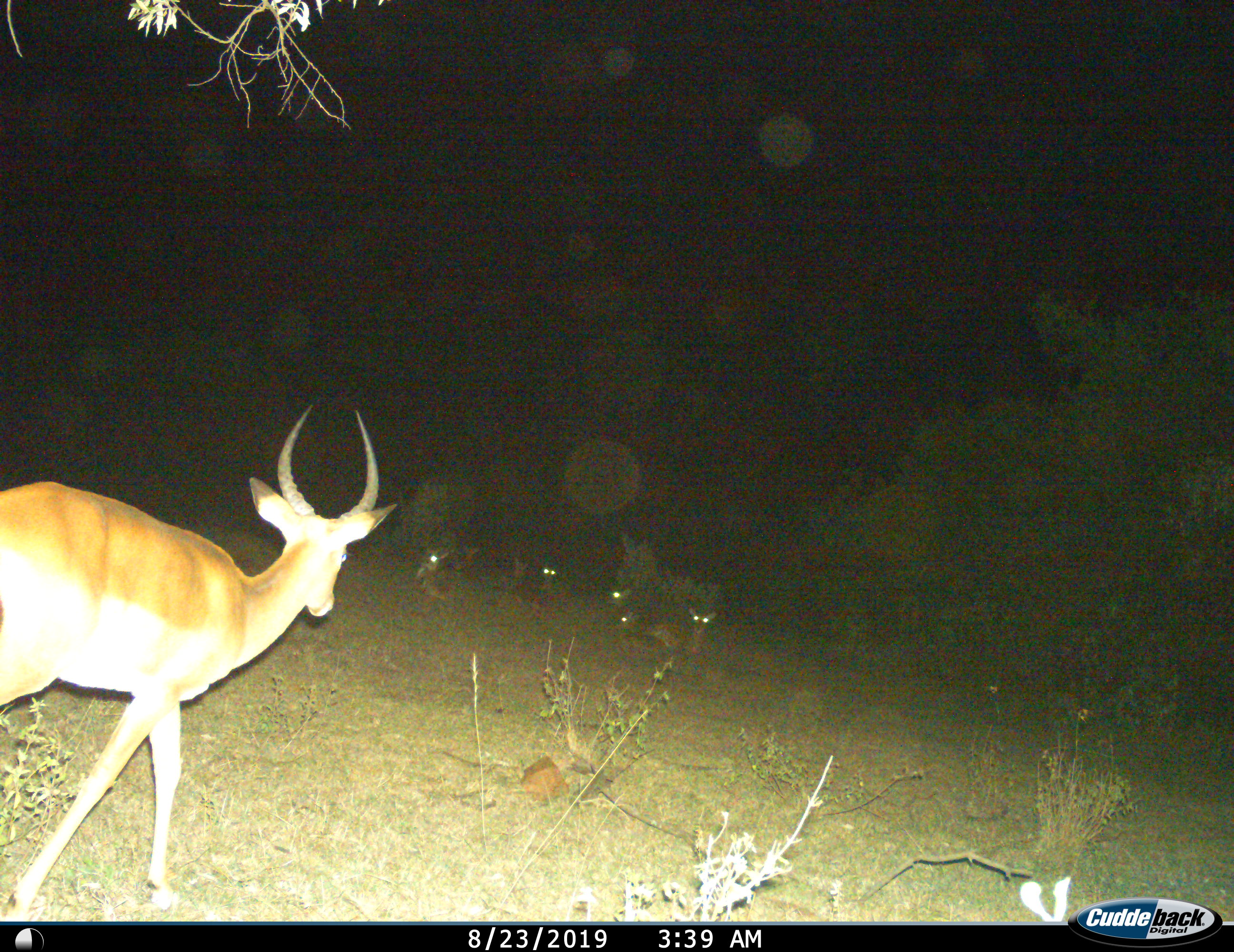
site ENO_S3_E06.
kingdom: Animalia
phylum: Chordata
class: Mammalia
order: Artiodactyla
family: Bovidae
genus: Aepyceros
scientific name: Aepyceros melampus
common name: impala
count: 6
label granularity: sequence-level